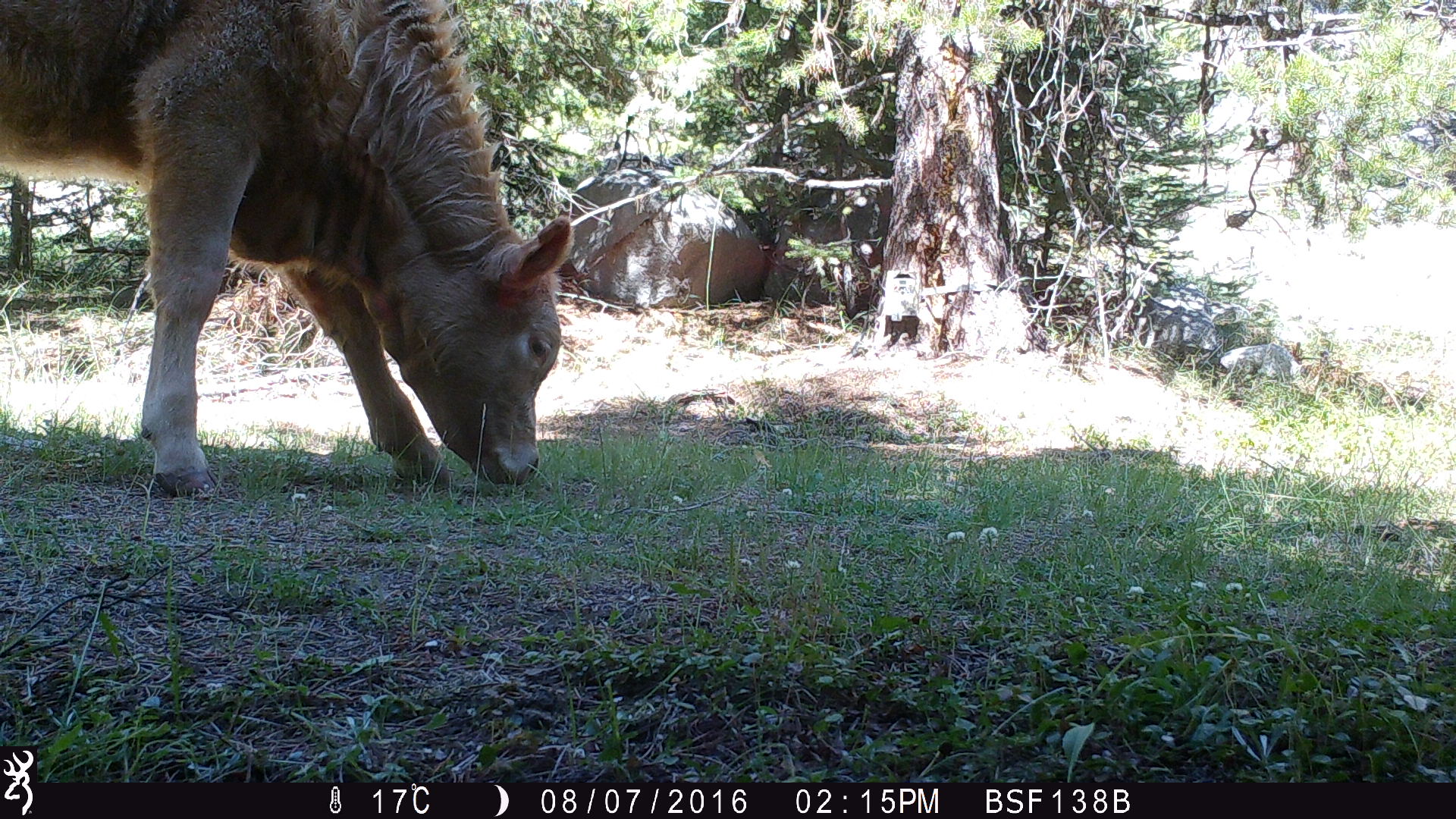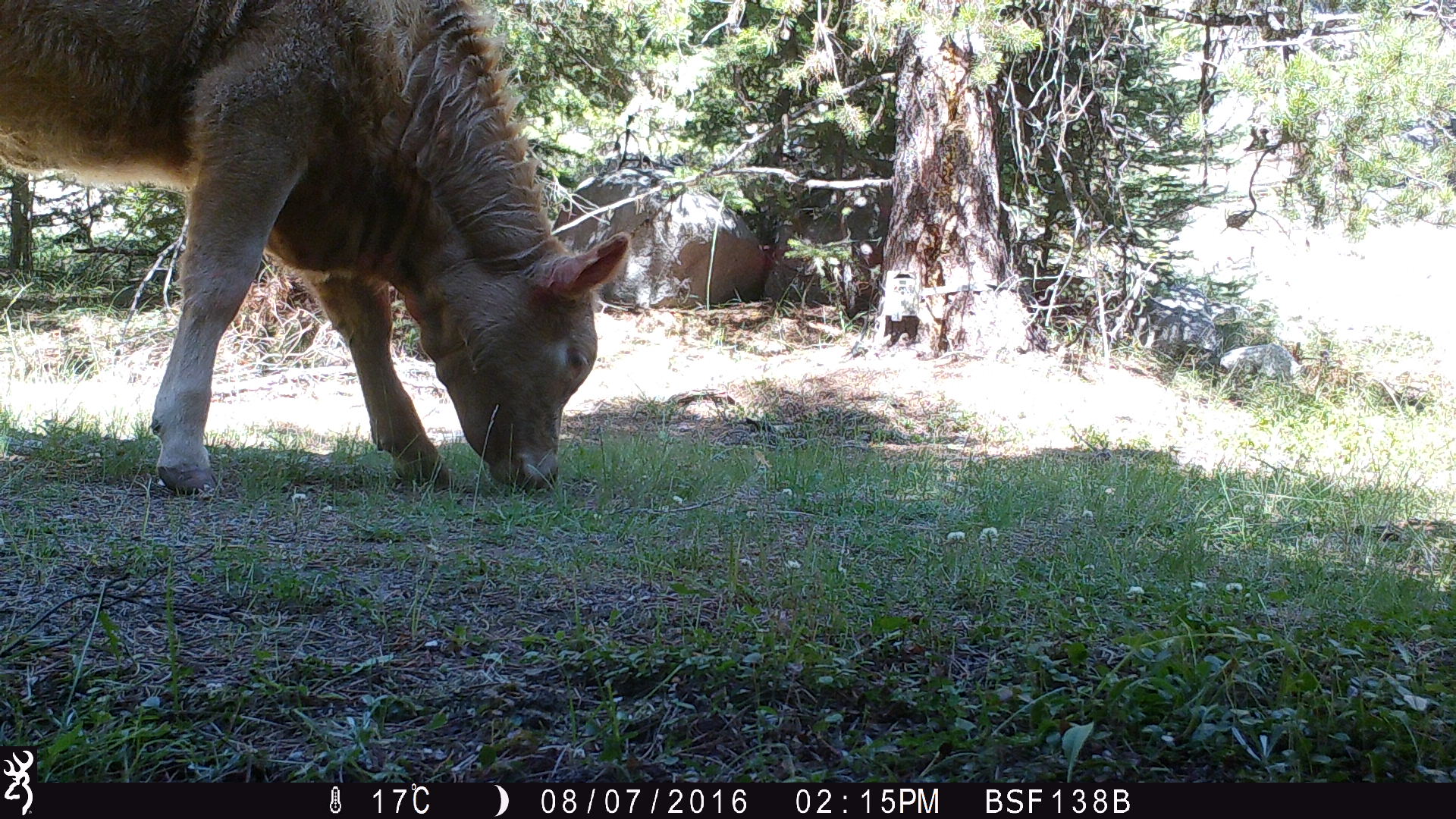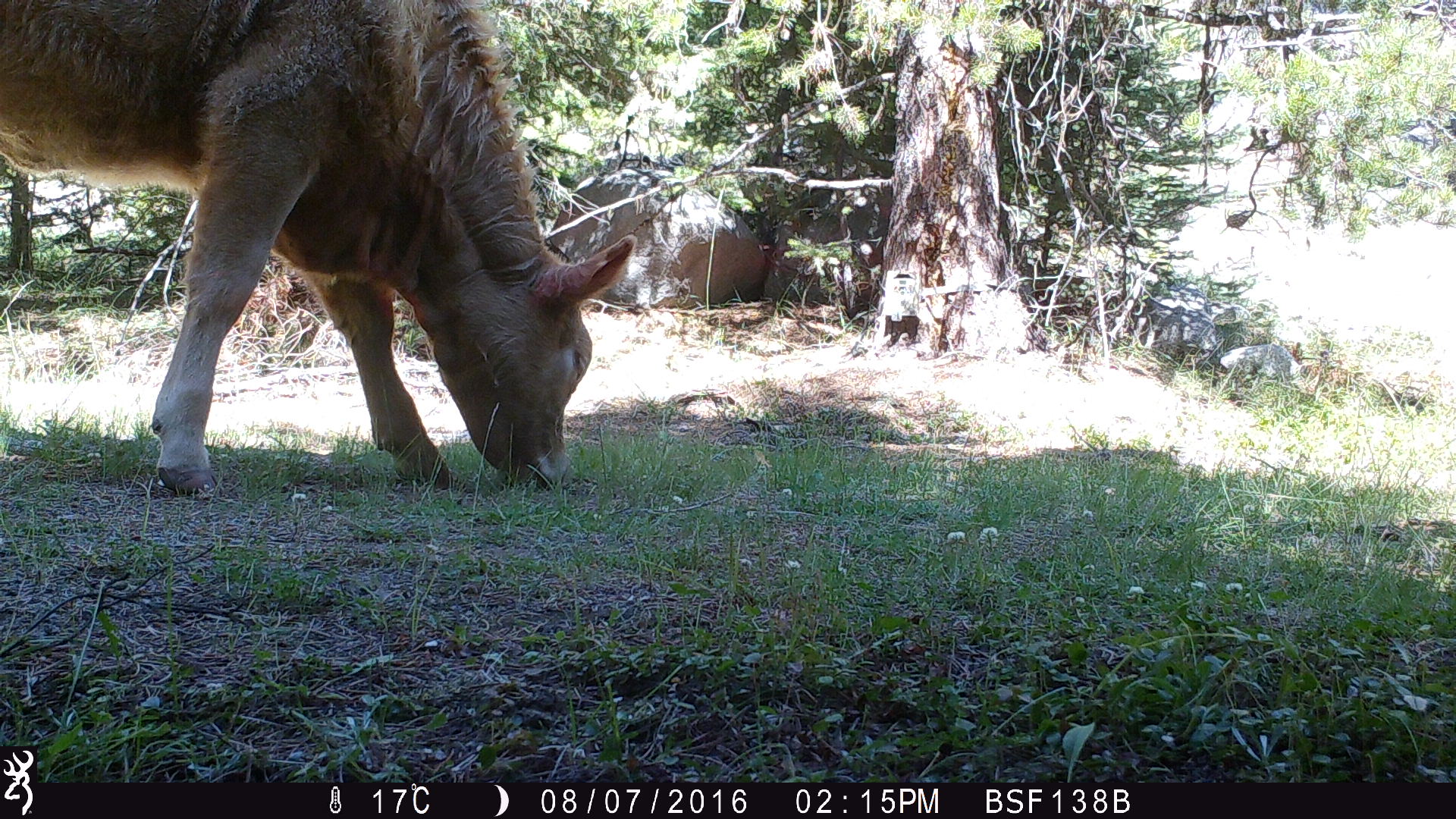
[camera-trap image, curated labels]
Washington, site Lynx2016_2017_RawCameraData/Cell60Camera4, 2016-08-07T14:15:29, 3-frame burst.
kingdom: Animalia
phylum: Chordata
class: Mammalia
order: Artiodactyla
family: Bovidae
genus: Bos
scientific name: Bos taurus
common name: domestic cattle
Domestic cattle (Bos taurus). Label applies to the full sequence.